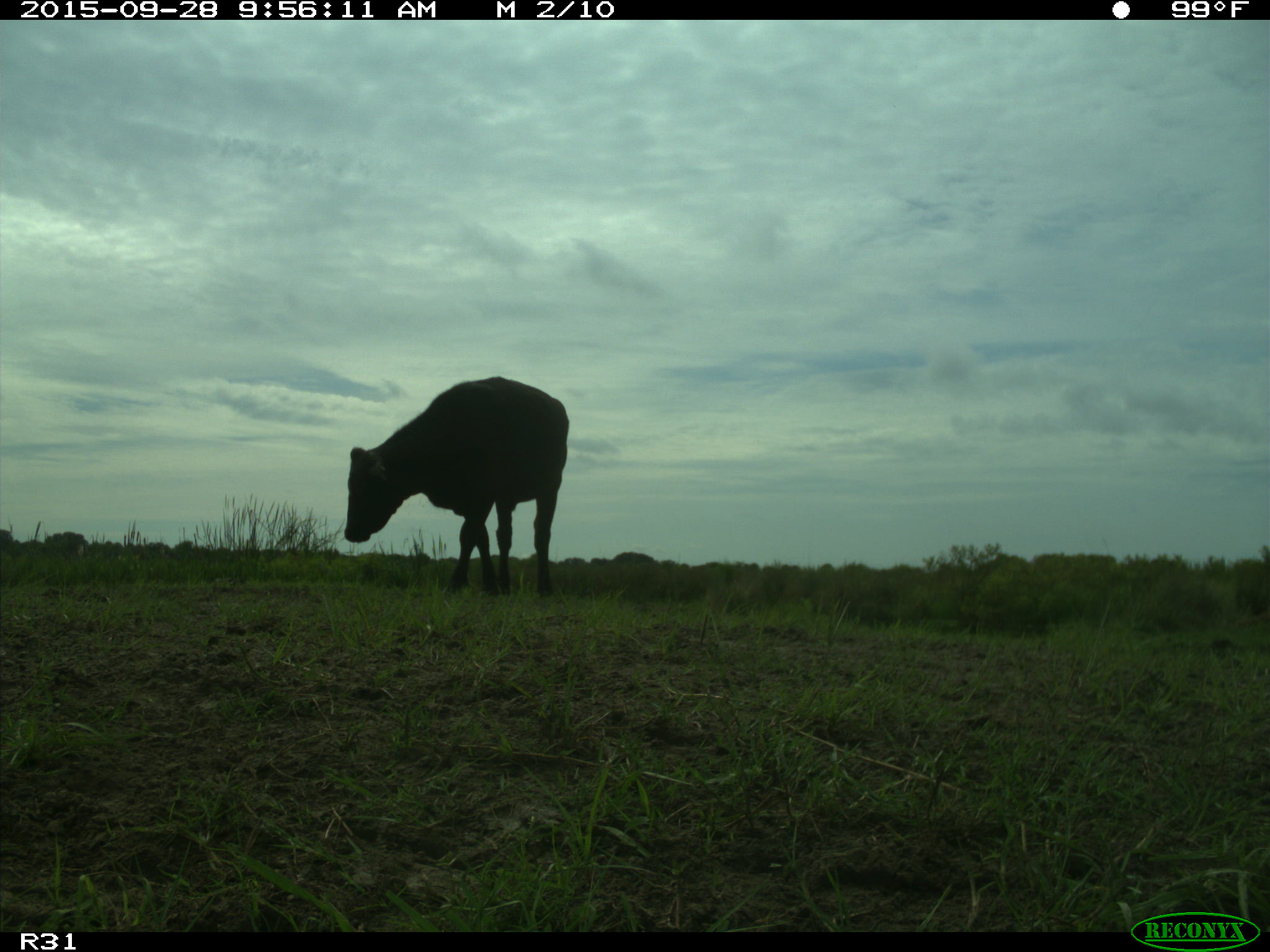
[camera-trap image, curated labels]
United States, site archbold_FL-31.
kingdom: Animalia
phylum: Chordata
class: Mammalia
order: Artiodactyla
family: Bovidae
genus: Bos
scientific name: Bos taurus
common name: domestic cow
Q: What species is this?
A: Bos taurus (domestic cow).